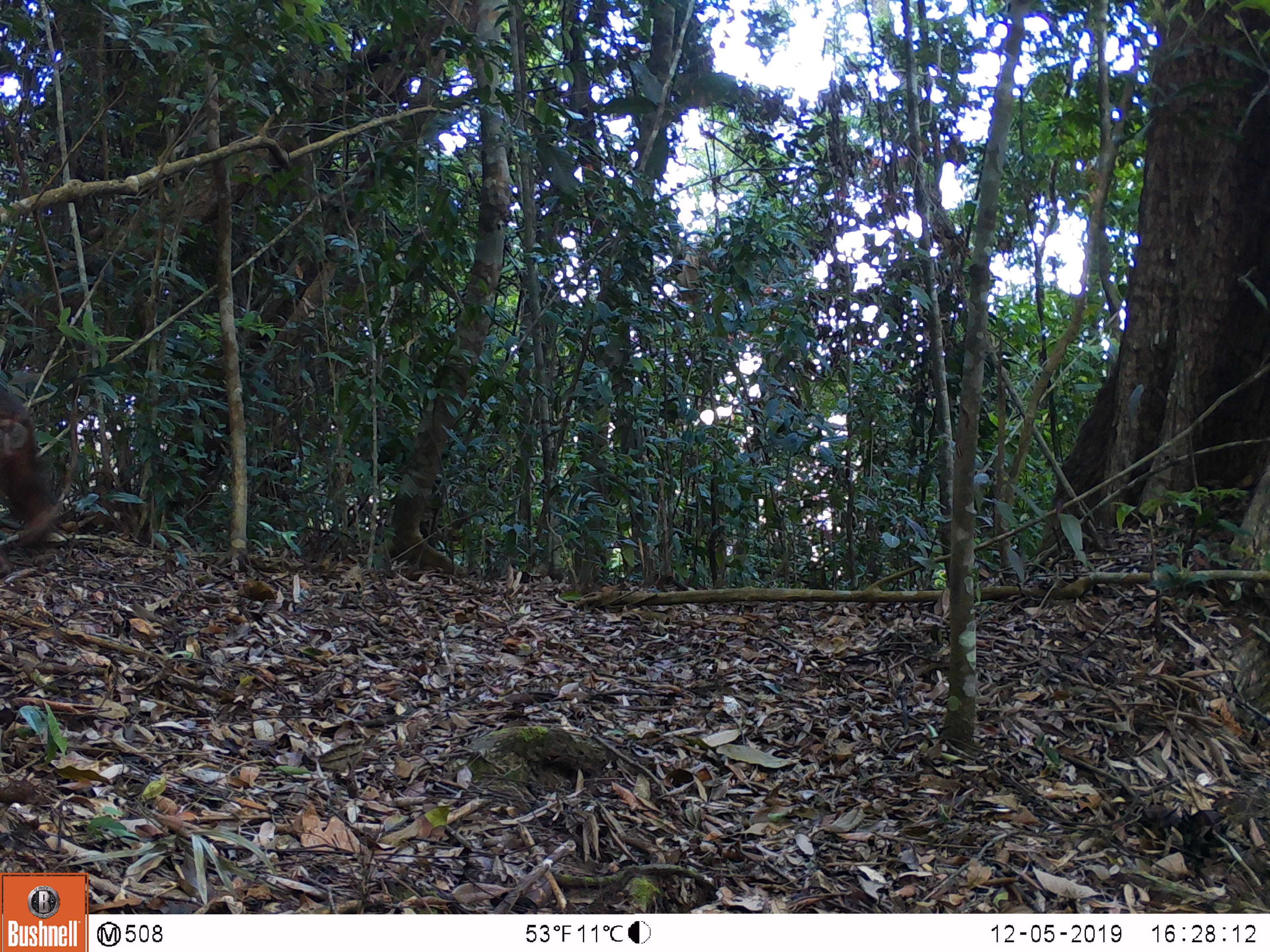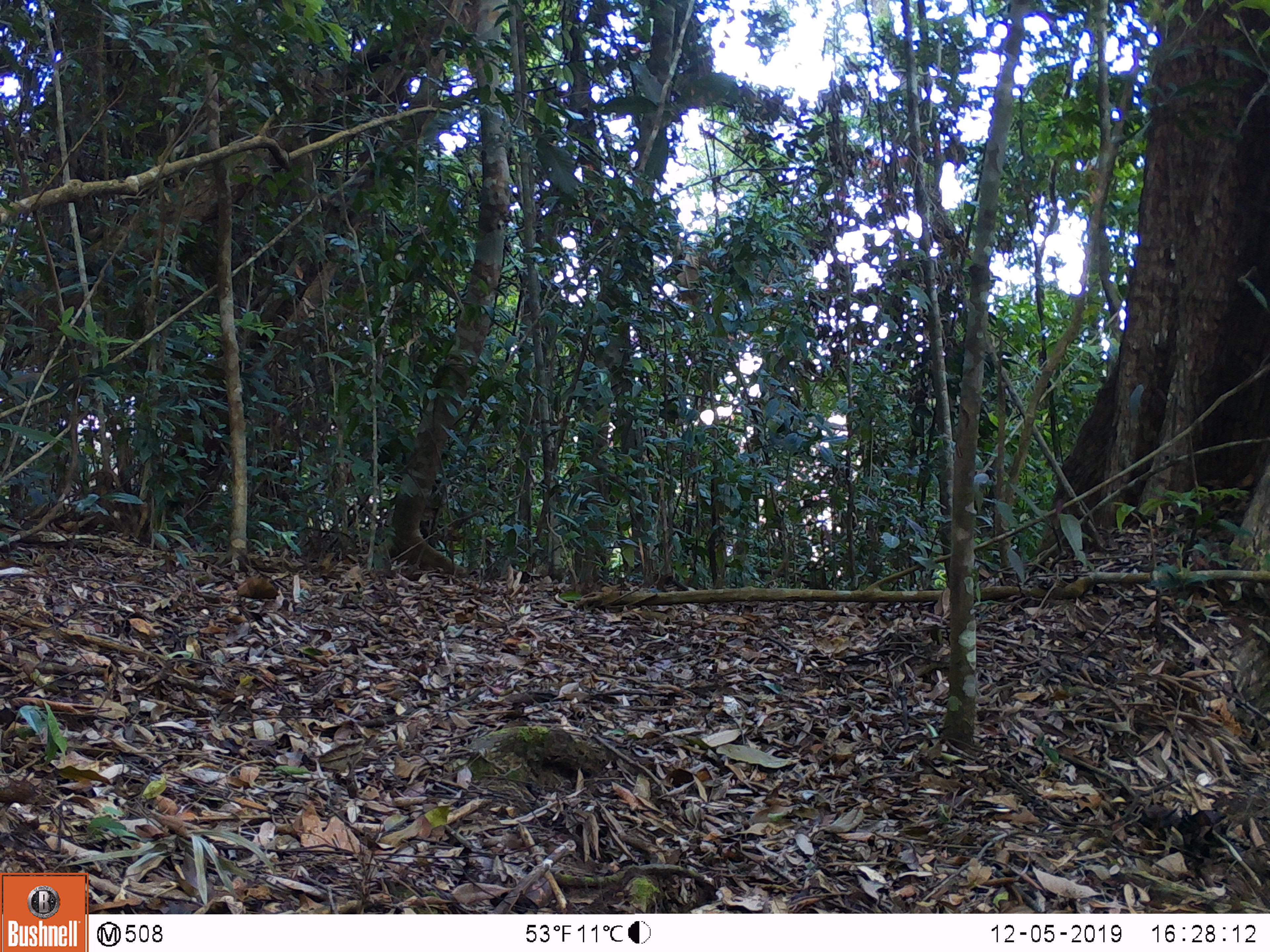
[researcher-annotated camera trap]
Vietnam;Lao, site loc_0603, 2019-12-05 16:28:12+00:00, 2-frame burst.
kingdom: Animalia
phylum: Chordata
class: Mammalia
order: Primates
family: Cercopithecidae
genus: Macaca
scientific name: Macaca arctoides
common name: stump-tailed macaque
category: stump tailed macaque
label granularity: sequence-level